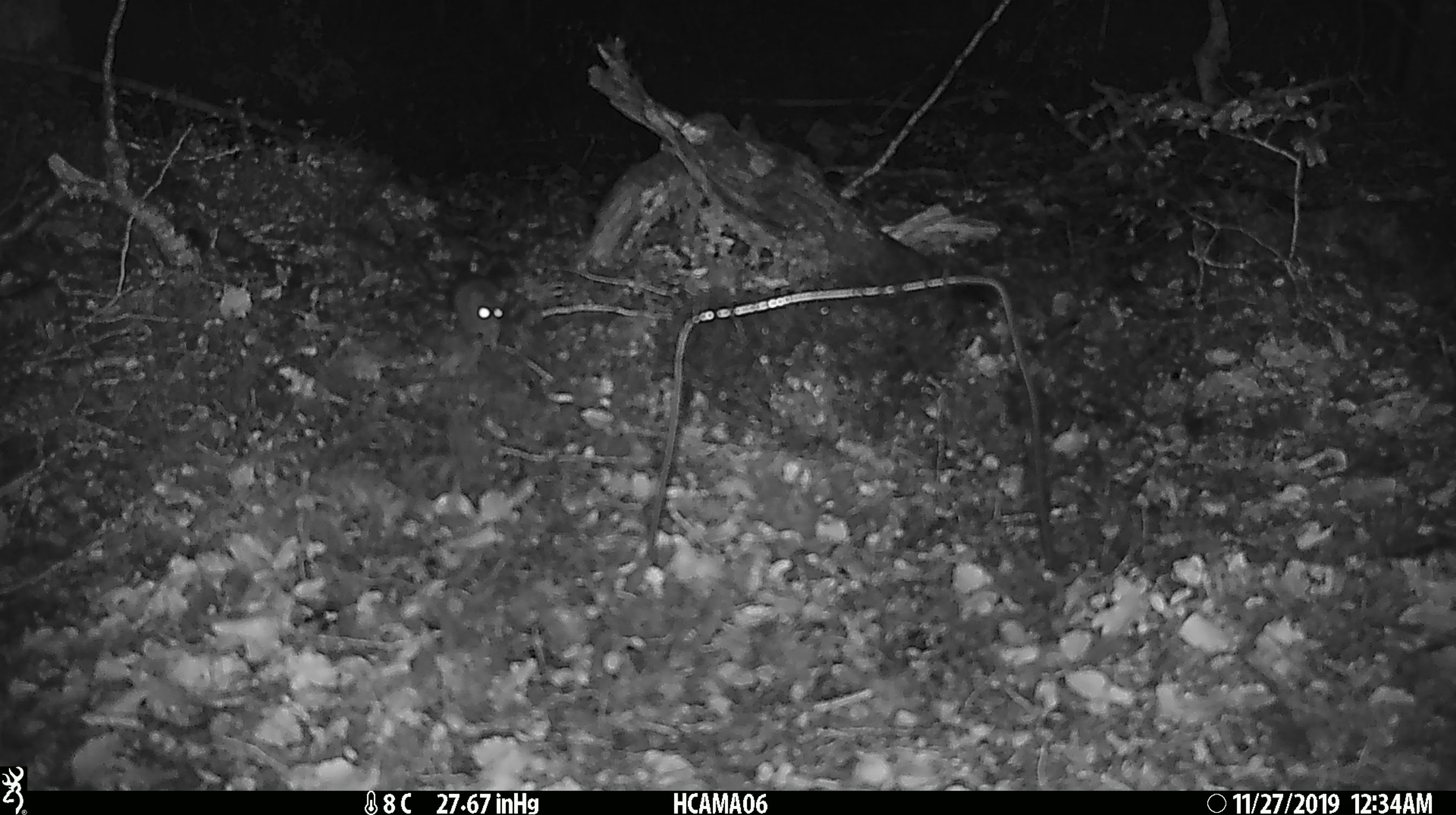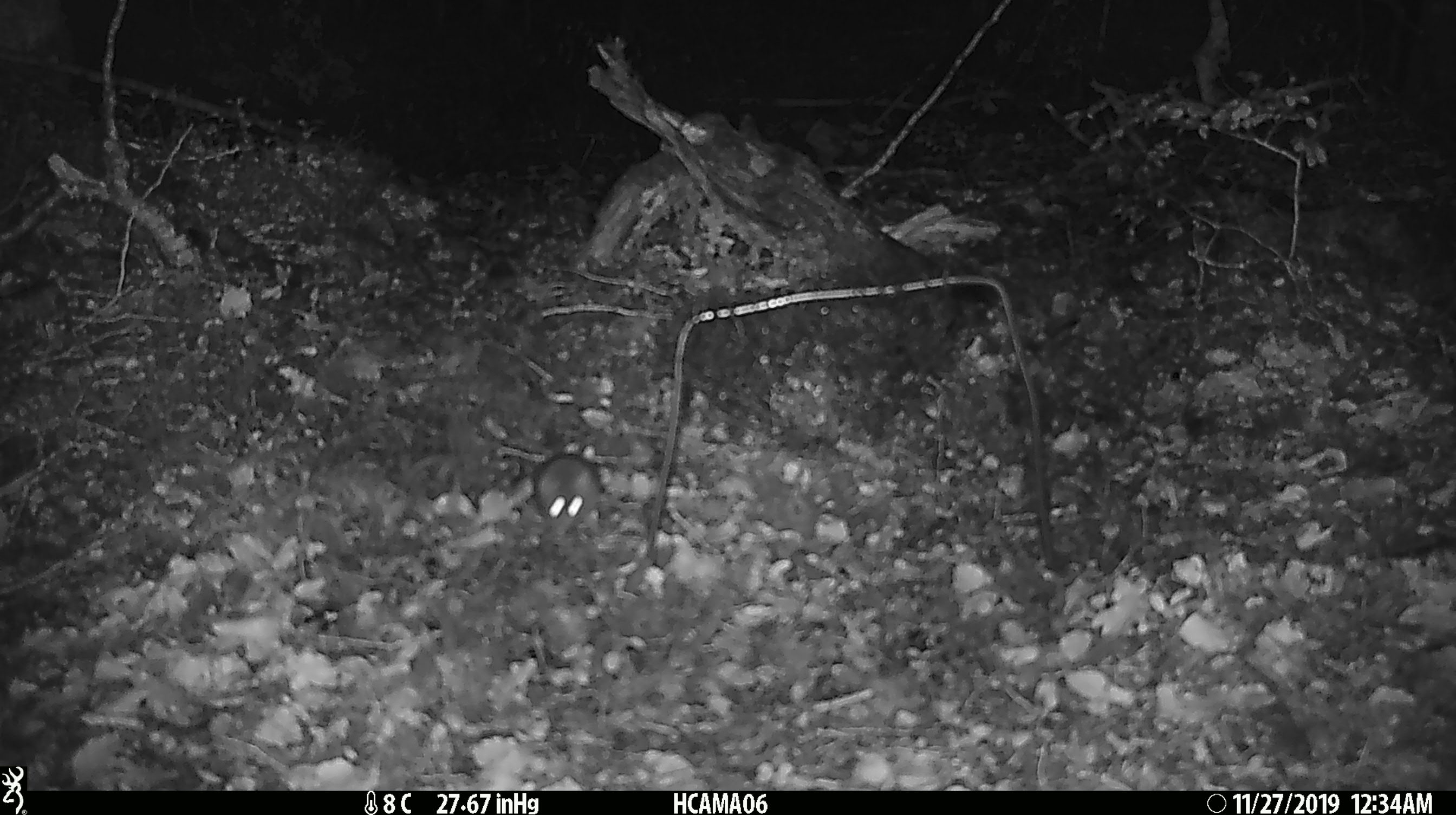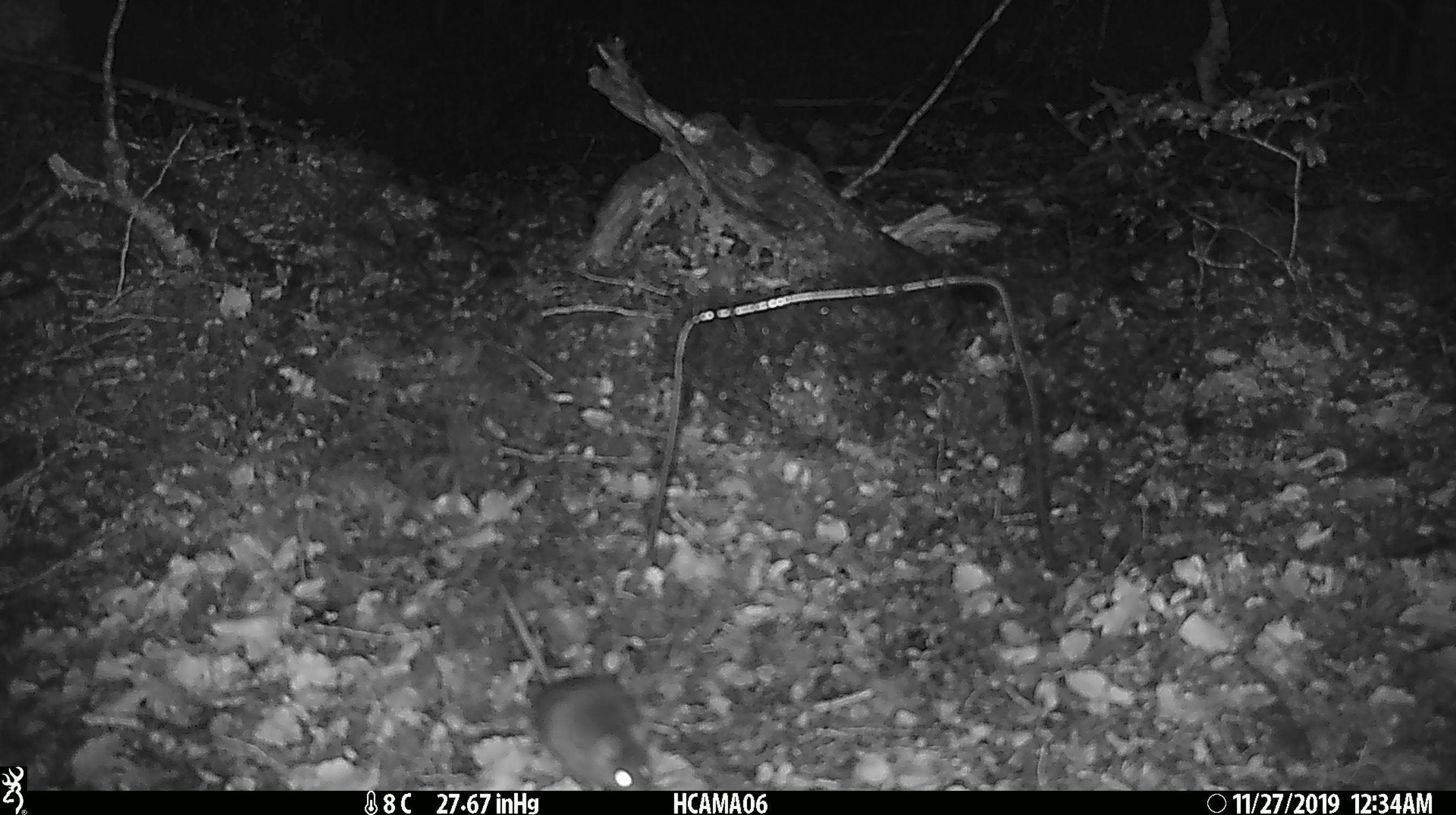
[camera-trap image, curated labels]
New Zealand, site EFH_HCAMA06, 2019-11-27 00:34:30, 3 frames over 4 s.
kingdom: Animalia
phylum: Chordata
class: Mammalia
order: Rodentia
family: Muridae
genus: Mus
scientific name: Mus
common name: mouse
Mouse (Mus).